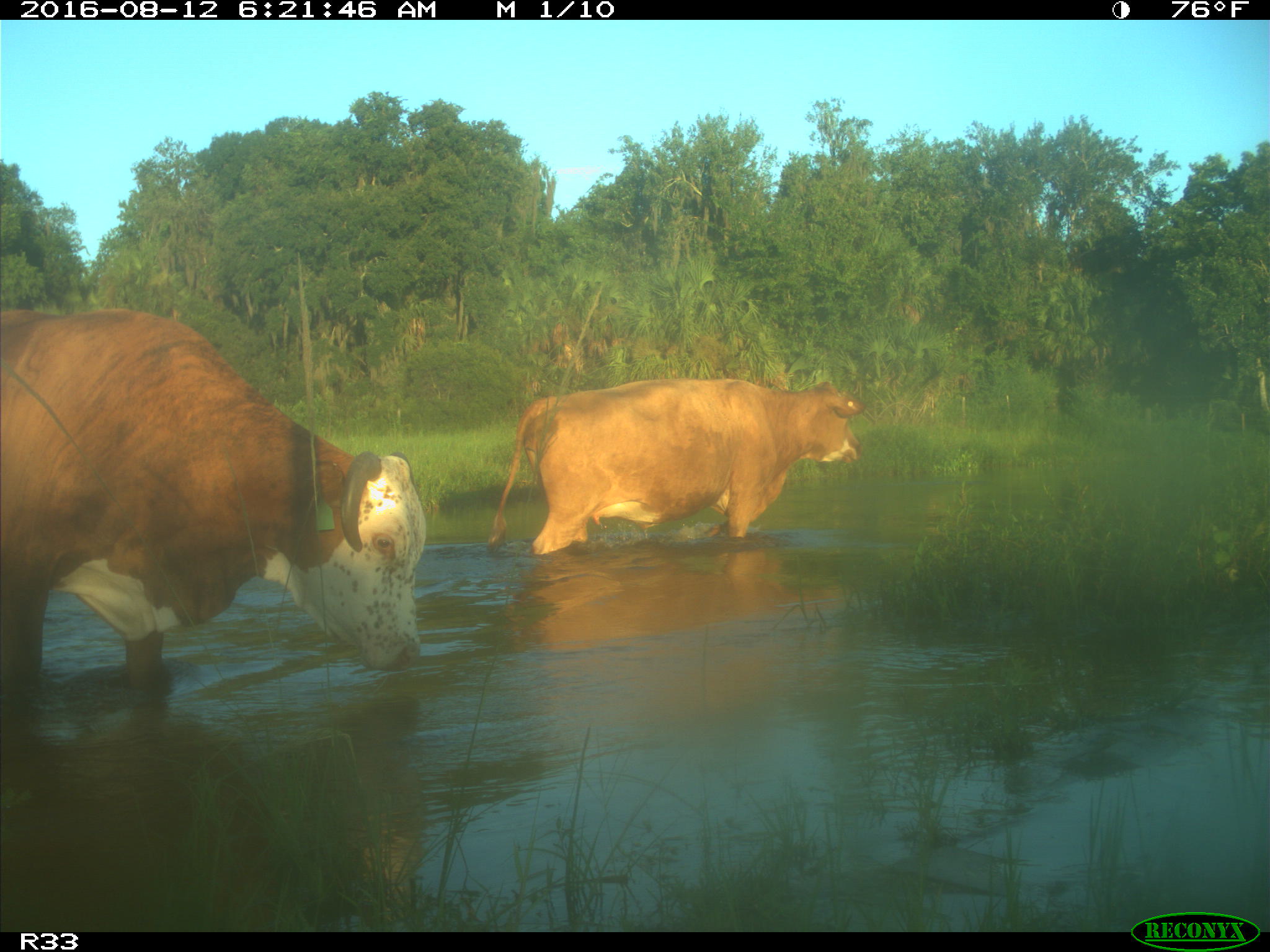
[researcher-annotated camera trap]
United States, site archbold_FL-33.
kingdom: Animalia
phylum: Chordata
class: Mammalia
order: Artiodactyla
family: Bovidae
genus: Bos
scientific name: Bos taurus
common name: domestic cow